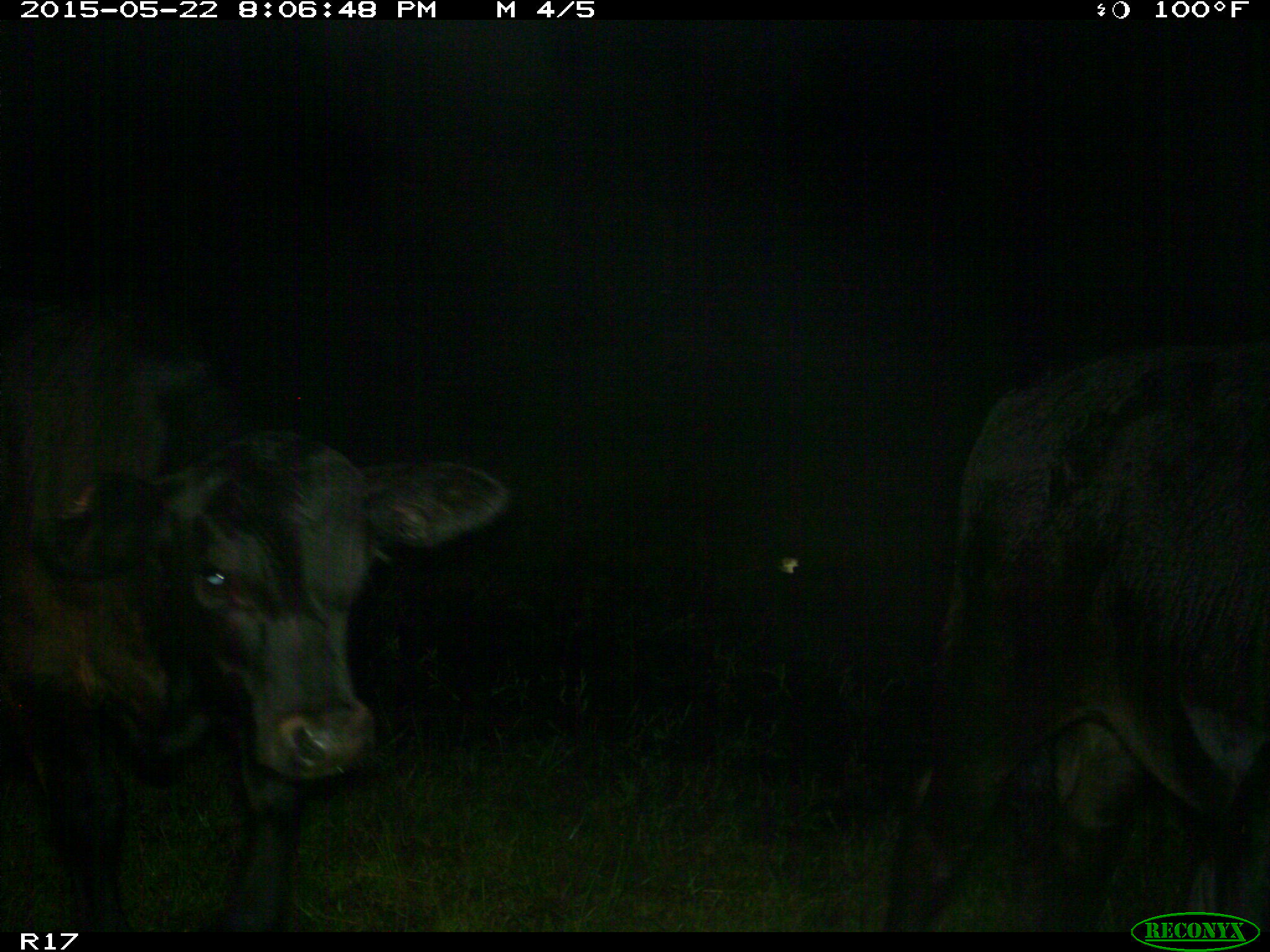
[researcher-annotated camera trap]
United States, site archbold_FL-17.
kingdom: Animalia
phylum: Chordata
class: Mammalia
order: Artiodactyla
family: Bovidae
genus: Bos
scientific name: Bos taurus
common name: domestic cow